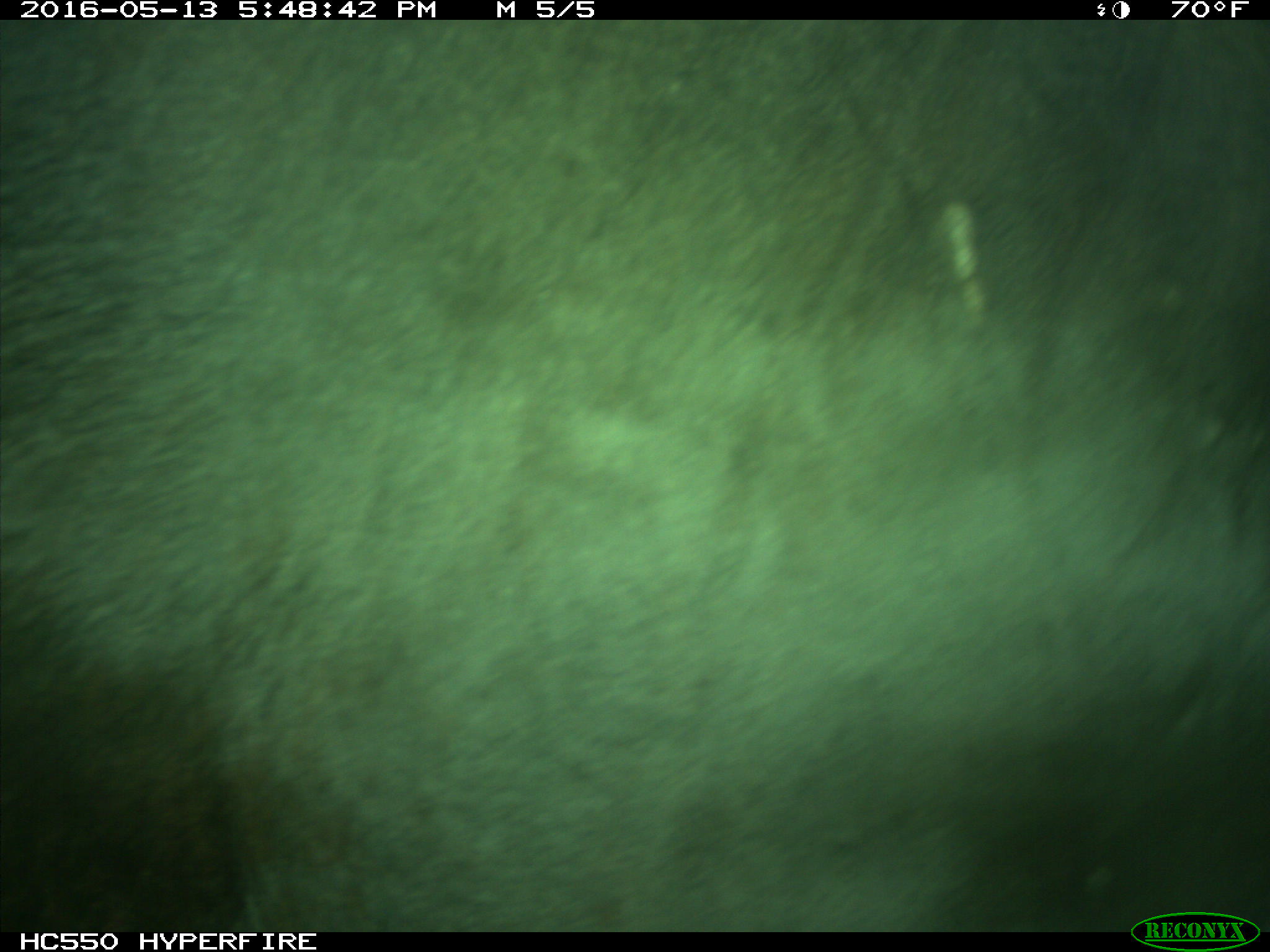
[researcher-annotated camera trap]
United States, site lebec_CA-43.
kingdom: Animalia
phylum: Chordata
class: Mammalia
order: Artiodactyla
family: Bovidae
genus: Bos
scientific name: Bos taurus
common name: domestic cow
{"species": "Bos taurus (domestic cow)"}